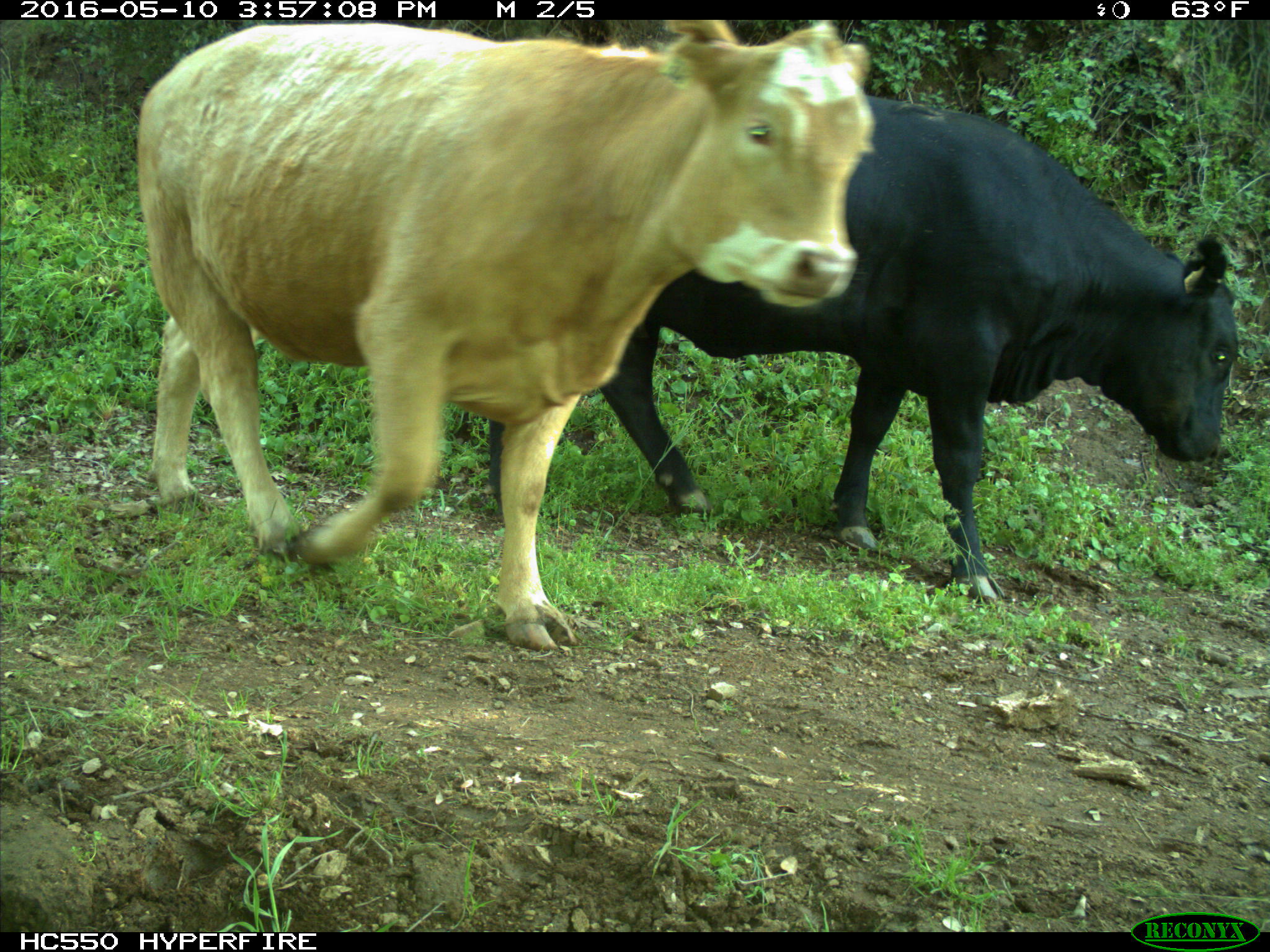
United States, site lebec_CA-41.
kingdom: Animalia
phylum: Chordata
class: Mammalia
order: Artiodactyla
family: Bovidae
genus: Bos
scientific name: Bos taurus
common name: domestic cow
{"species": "Bos taurus (domestic cow)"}